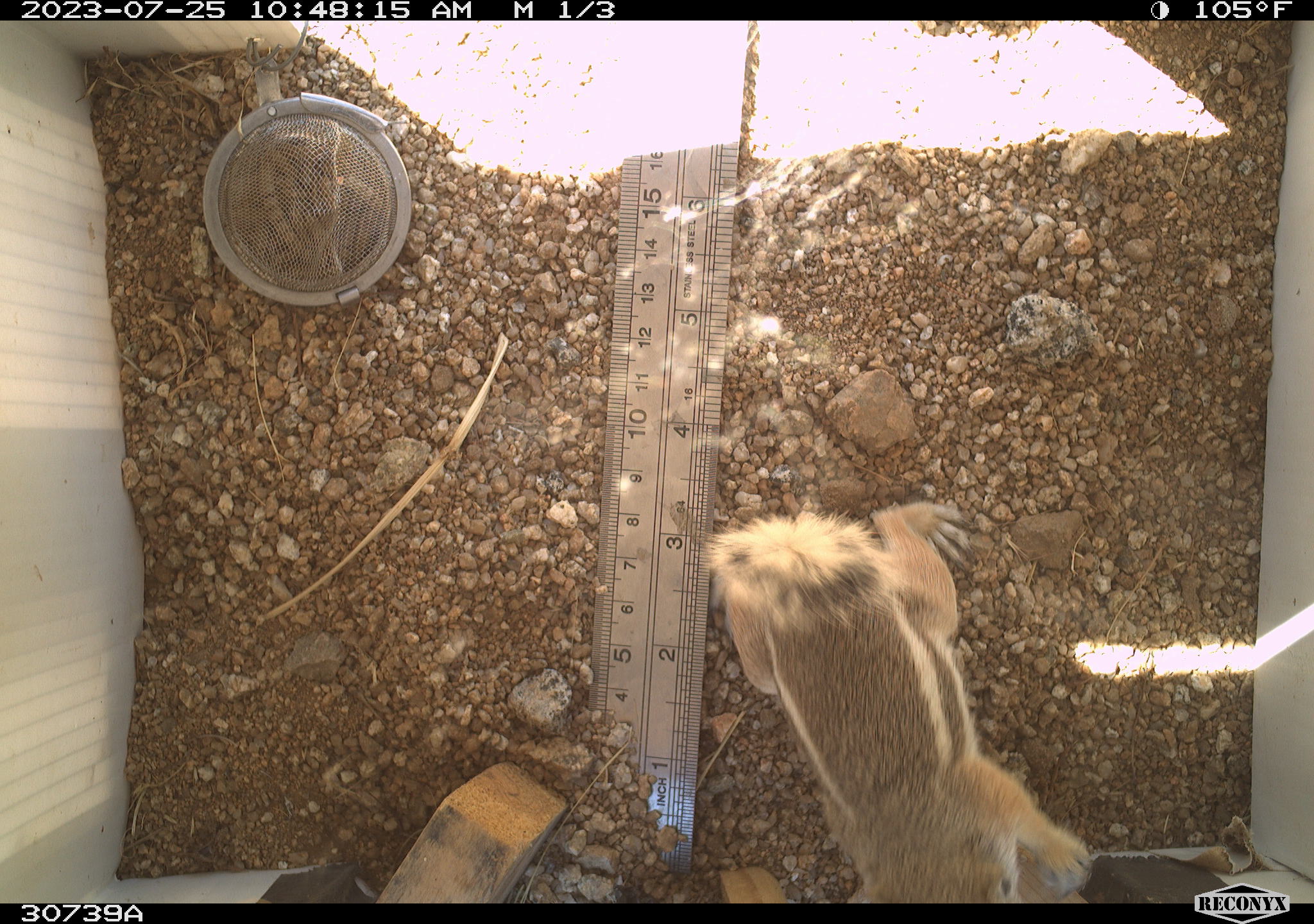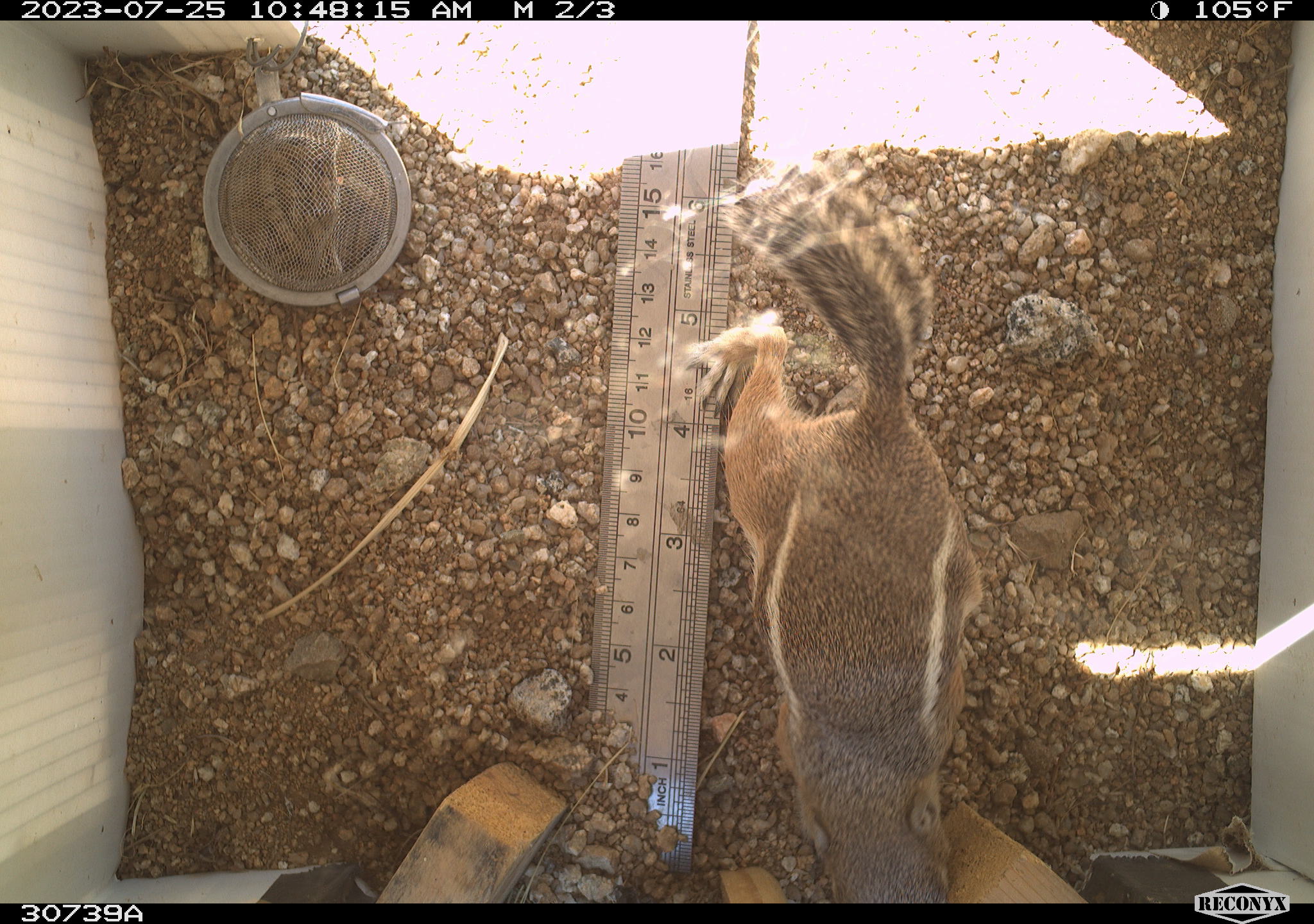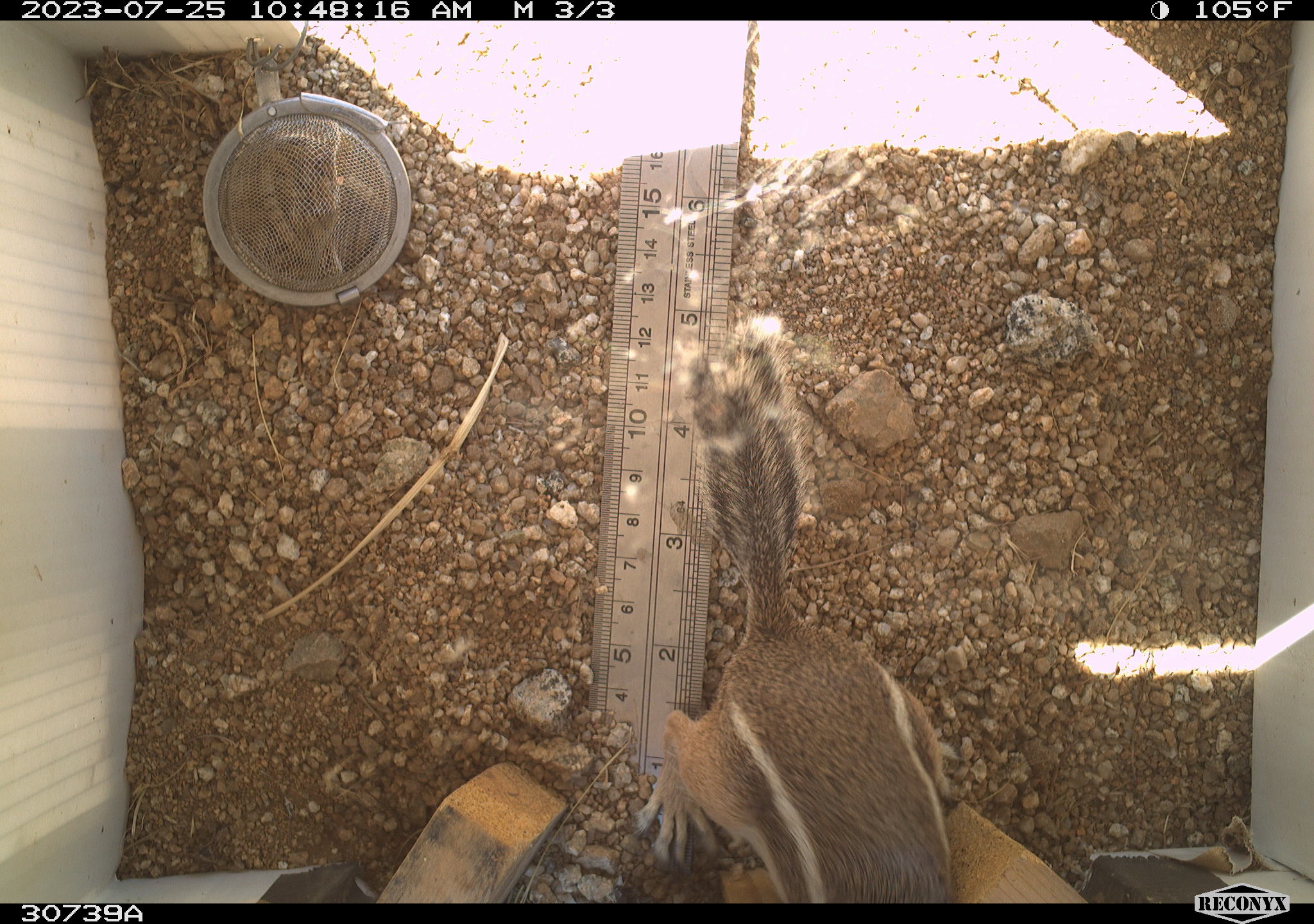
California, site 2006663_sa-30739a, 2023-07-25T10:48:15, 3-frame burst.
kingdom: Animalia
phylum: Chordata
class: Mammalia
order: Rodentia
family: Sciuridae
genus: Ammospermophilus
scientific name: Ammospermophilus leucurus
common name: white-tailed antelope squirrel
White-tailed antelope squirrel (Ammospermophilus leucurus).